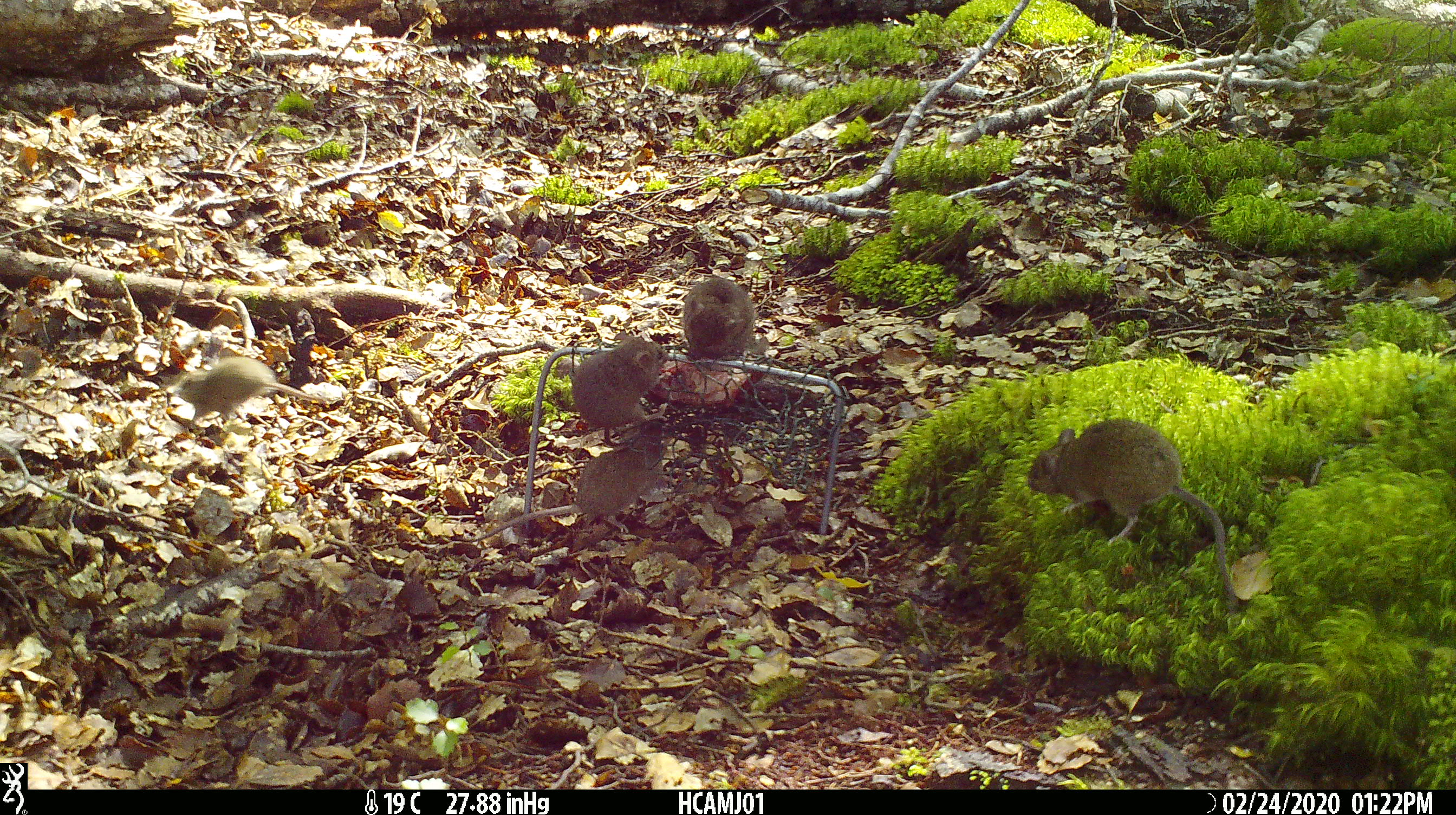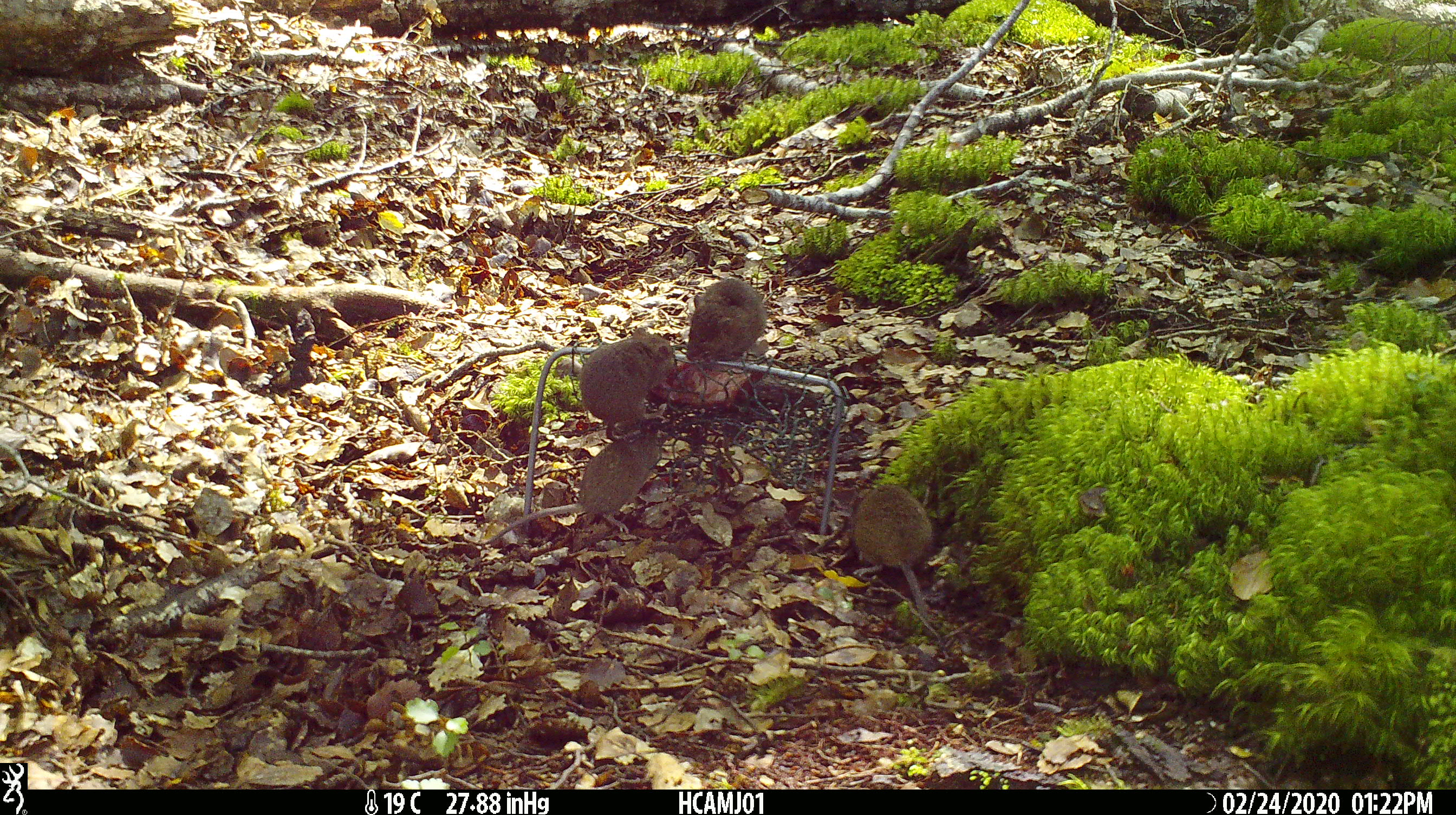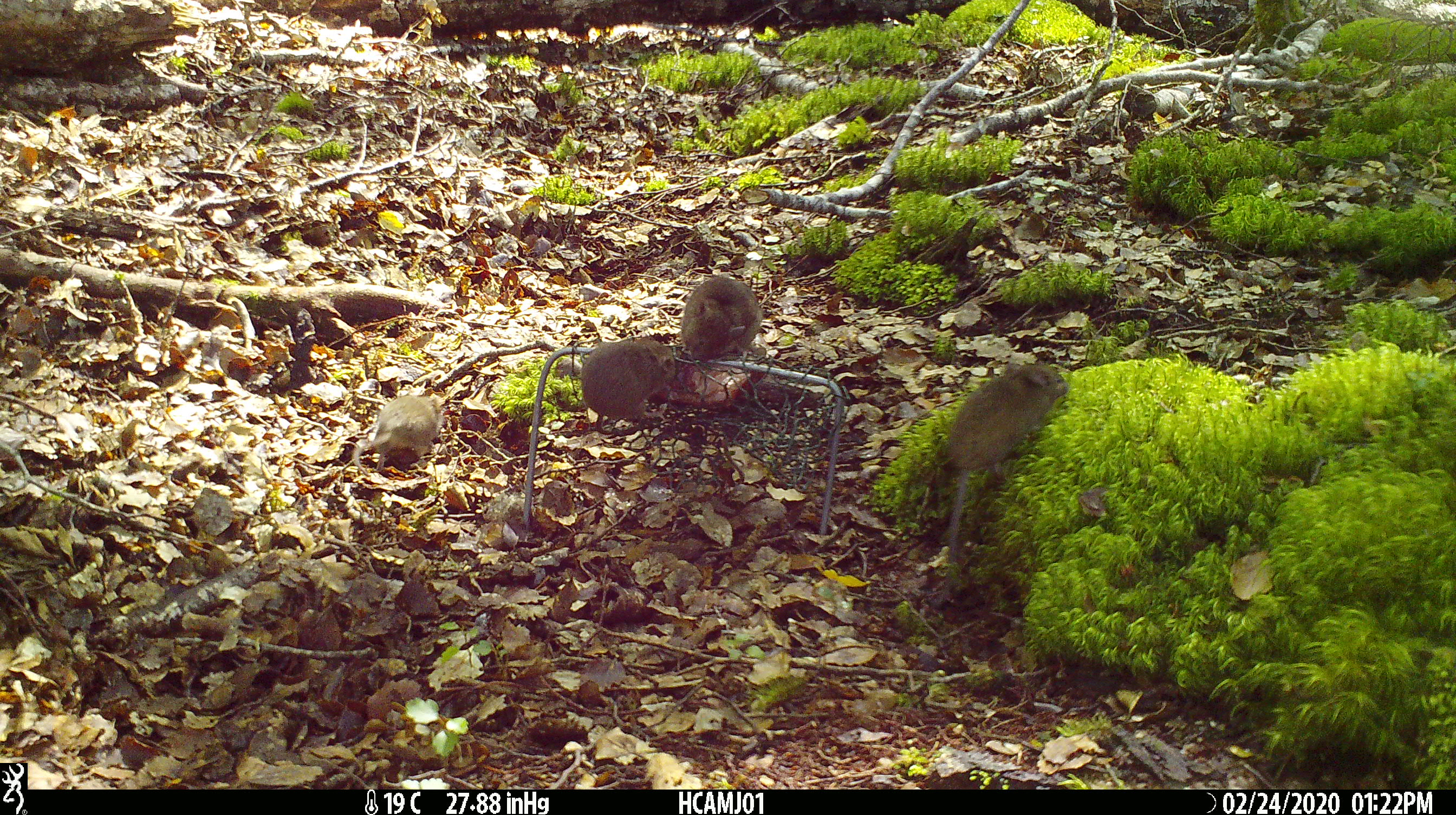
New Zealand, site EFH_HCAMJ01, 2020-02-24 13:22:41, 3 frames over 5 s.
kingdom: Animalia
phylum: Chordata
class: Mammalia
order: Rodentia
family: Muridae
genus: Mus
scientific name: Mus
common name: mouse